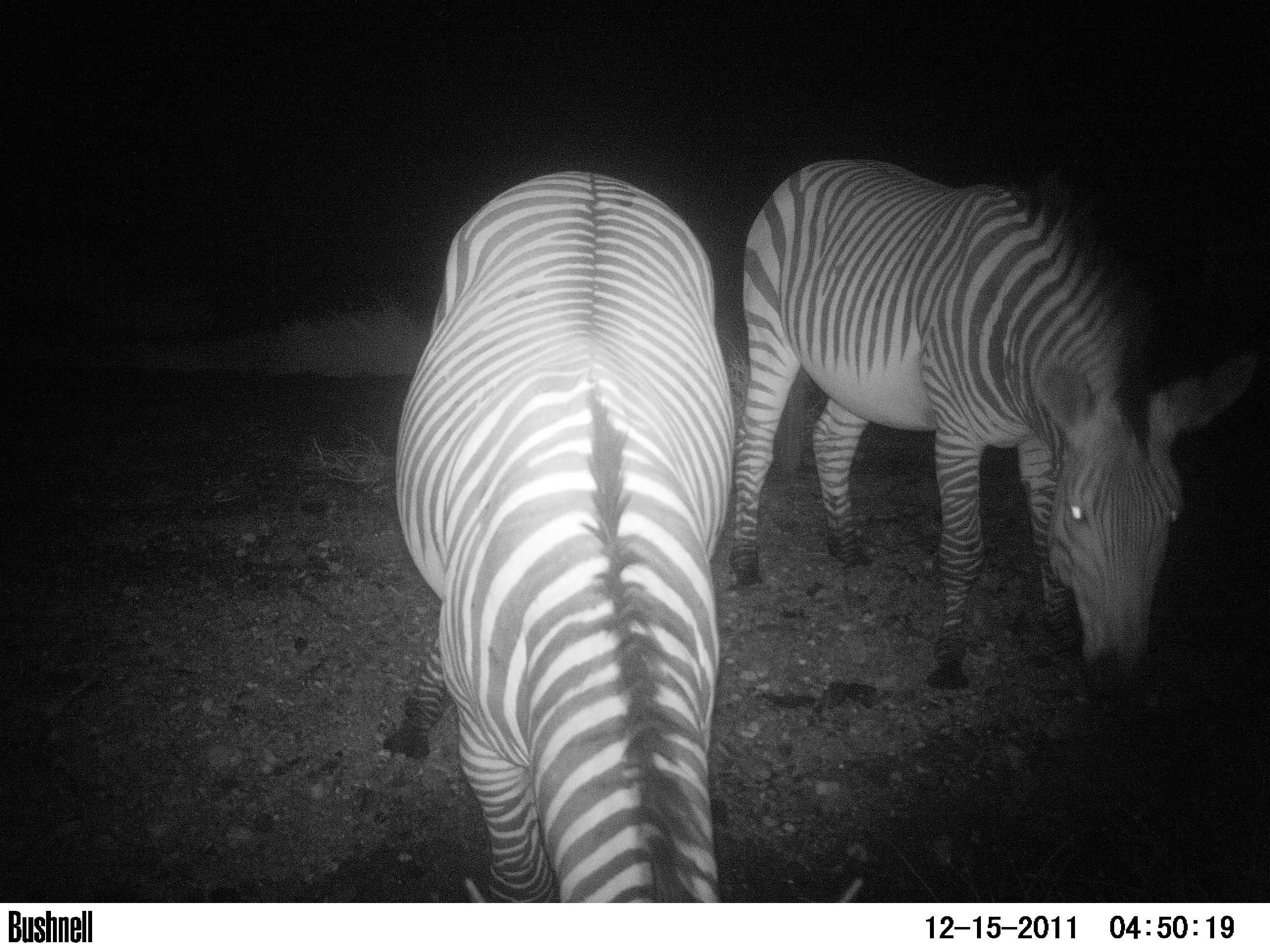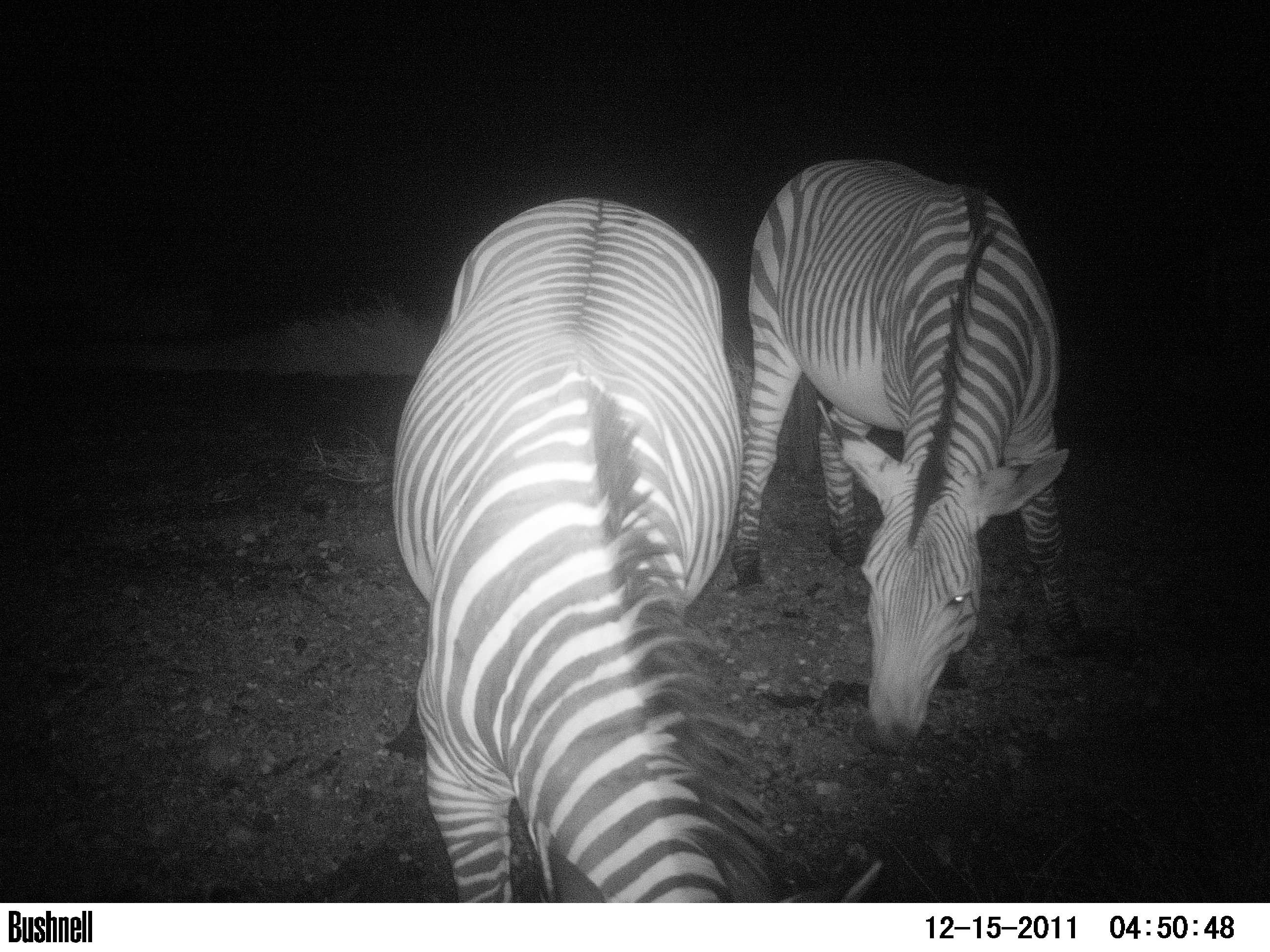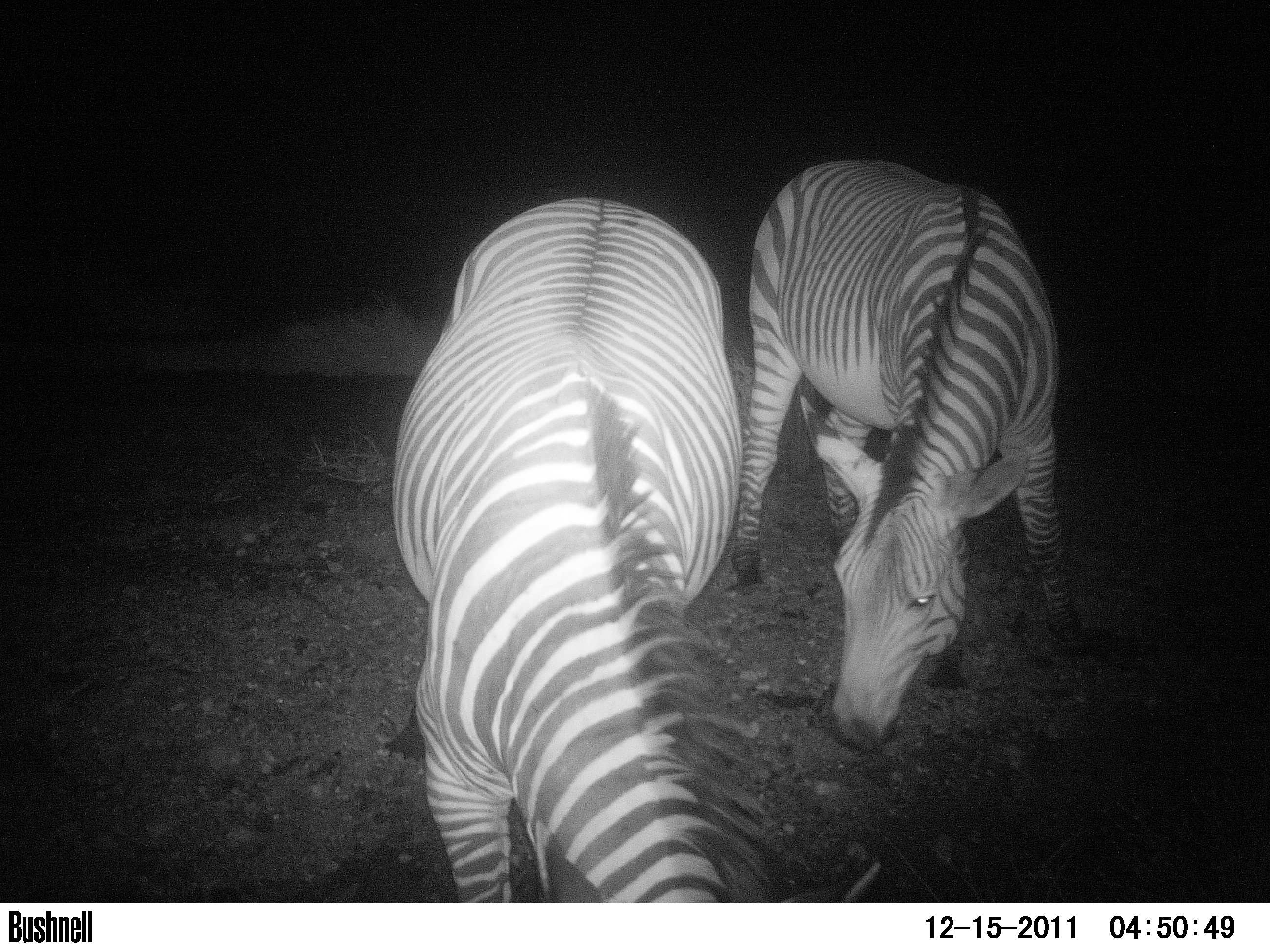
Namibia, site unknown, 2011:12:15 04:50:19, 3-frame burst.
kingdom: Animalia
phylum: Chordata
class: Mammalia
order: Perissodactyla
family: Equidae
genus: Equus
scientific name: Equus zebra hartmannae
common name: hartmann's mountain zebra